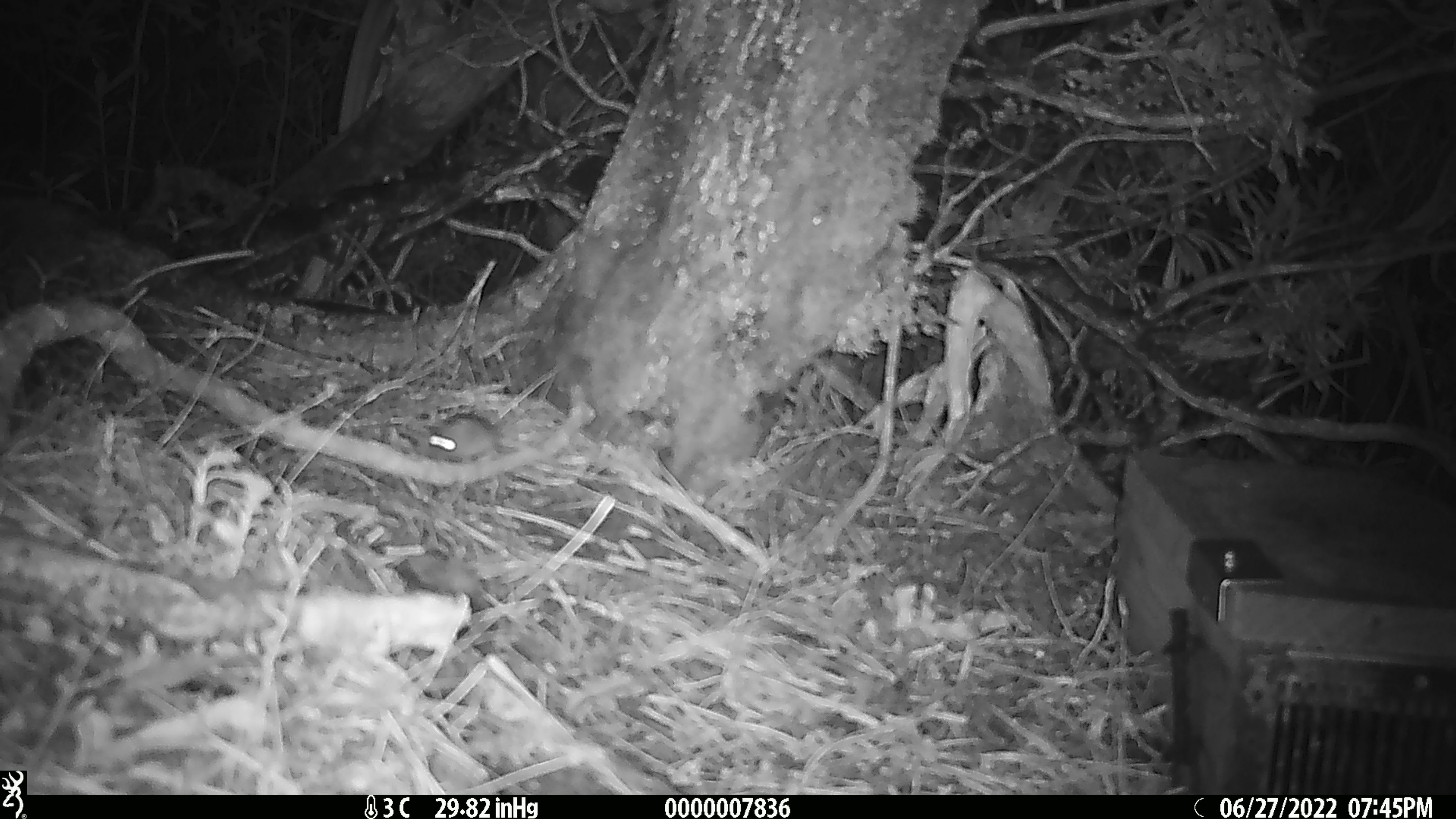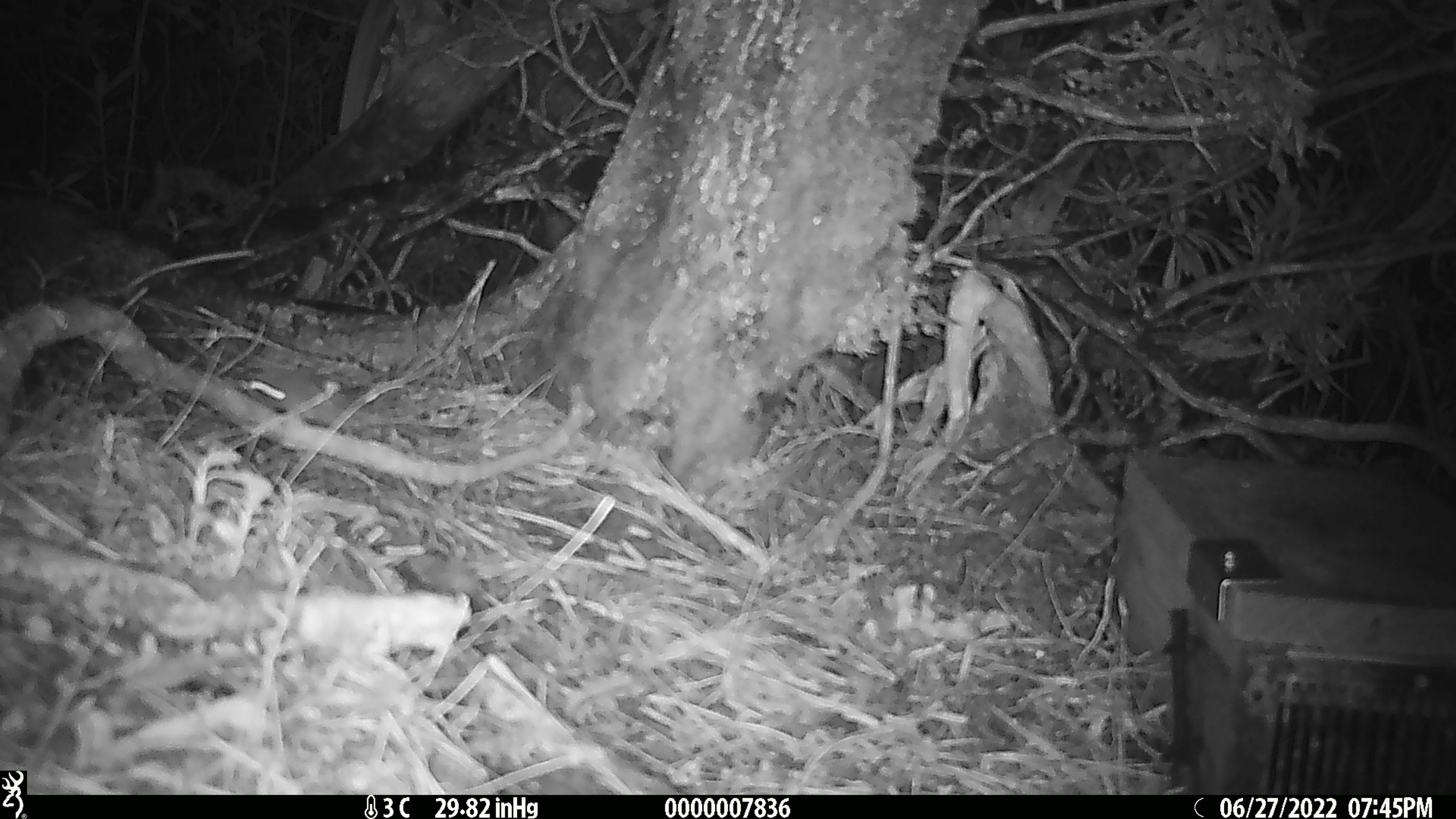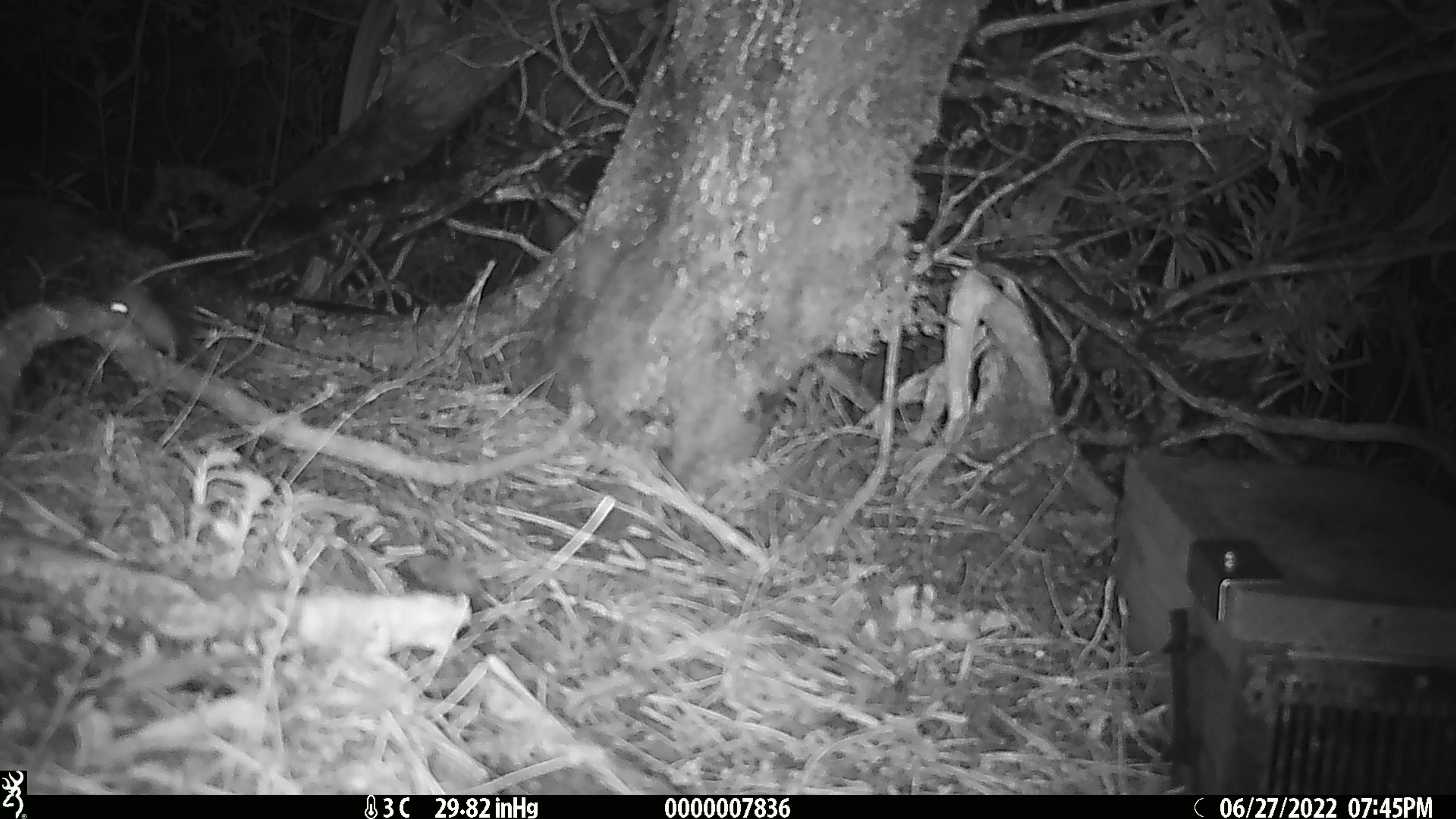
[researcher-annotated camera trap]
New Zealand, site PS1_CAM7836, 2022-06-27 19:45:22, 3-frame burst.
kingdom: Animalia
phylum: Chordata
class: Mammalia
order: Rodentia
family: Muridae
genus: Mus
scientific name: Mus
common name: mouse